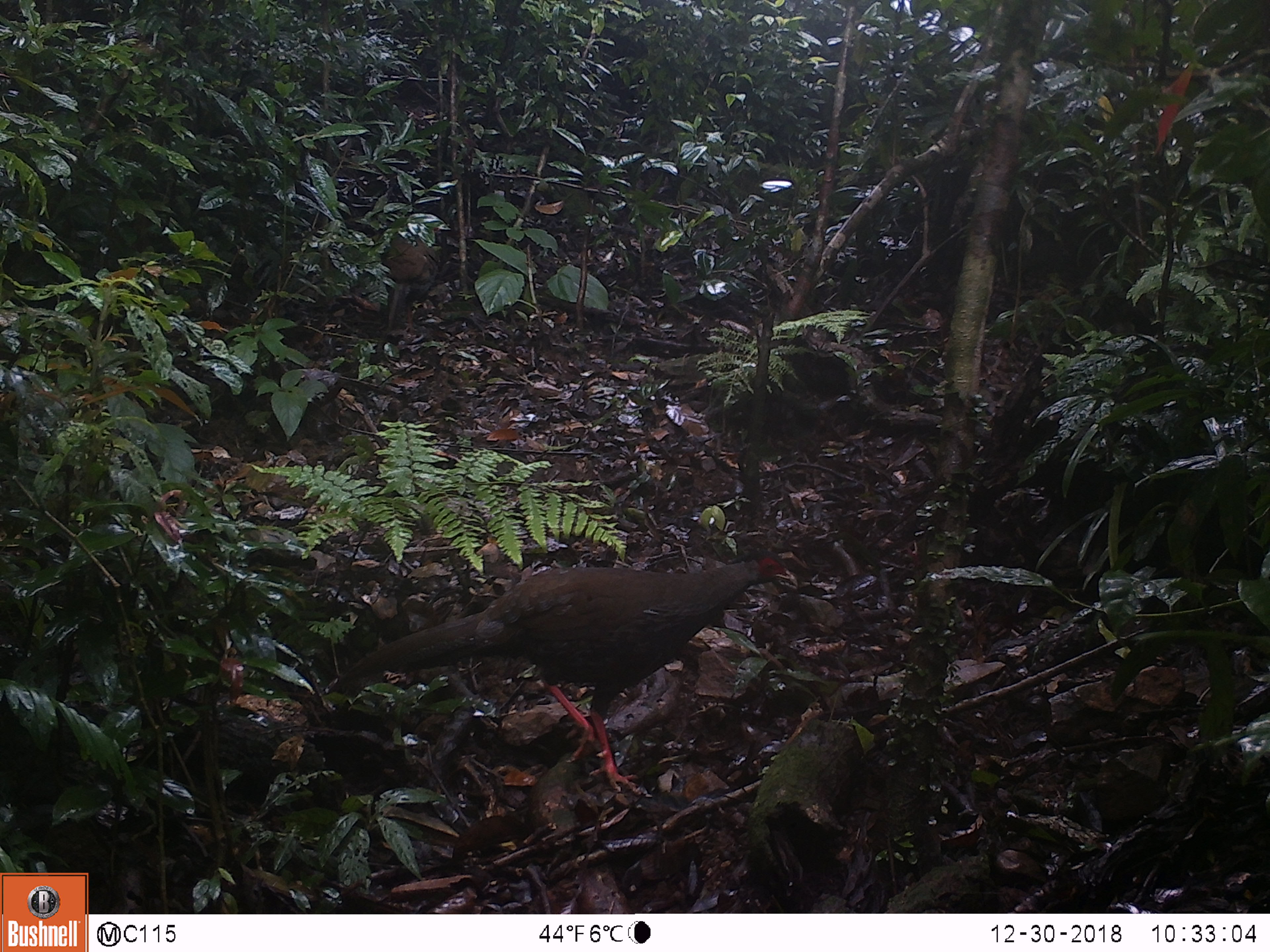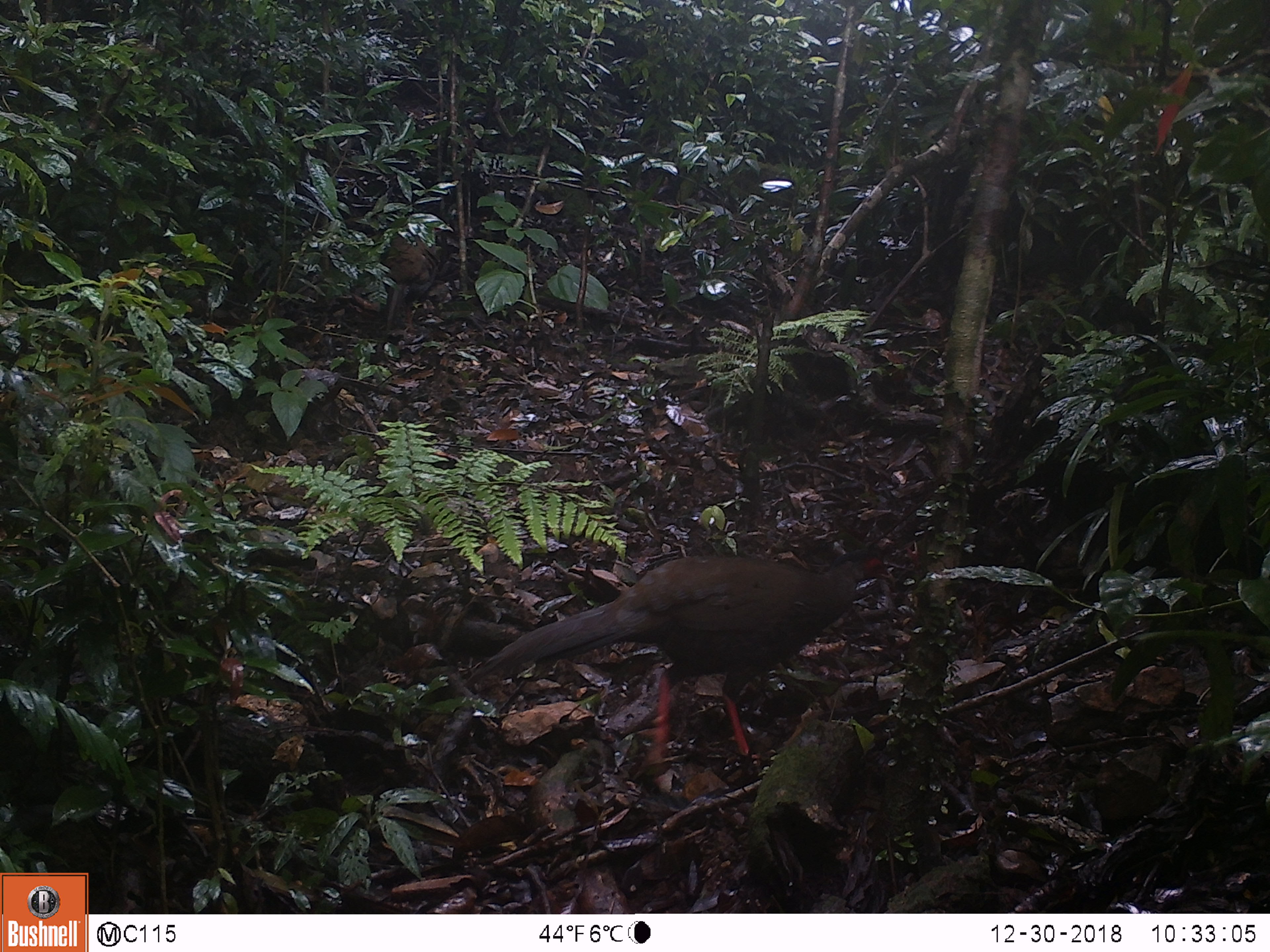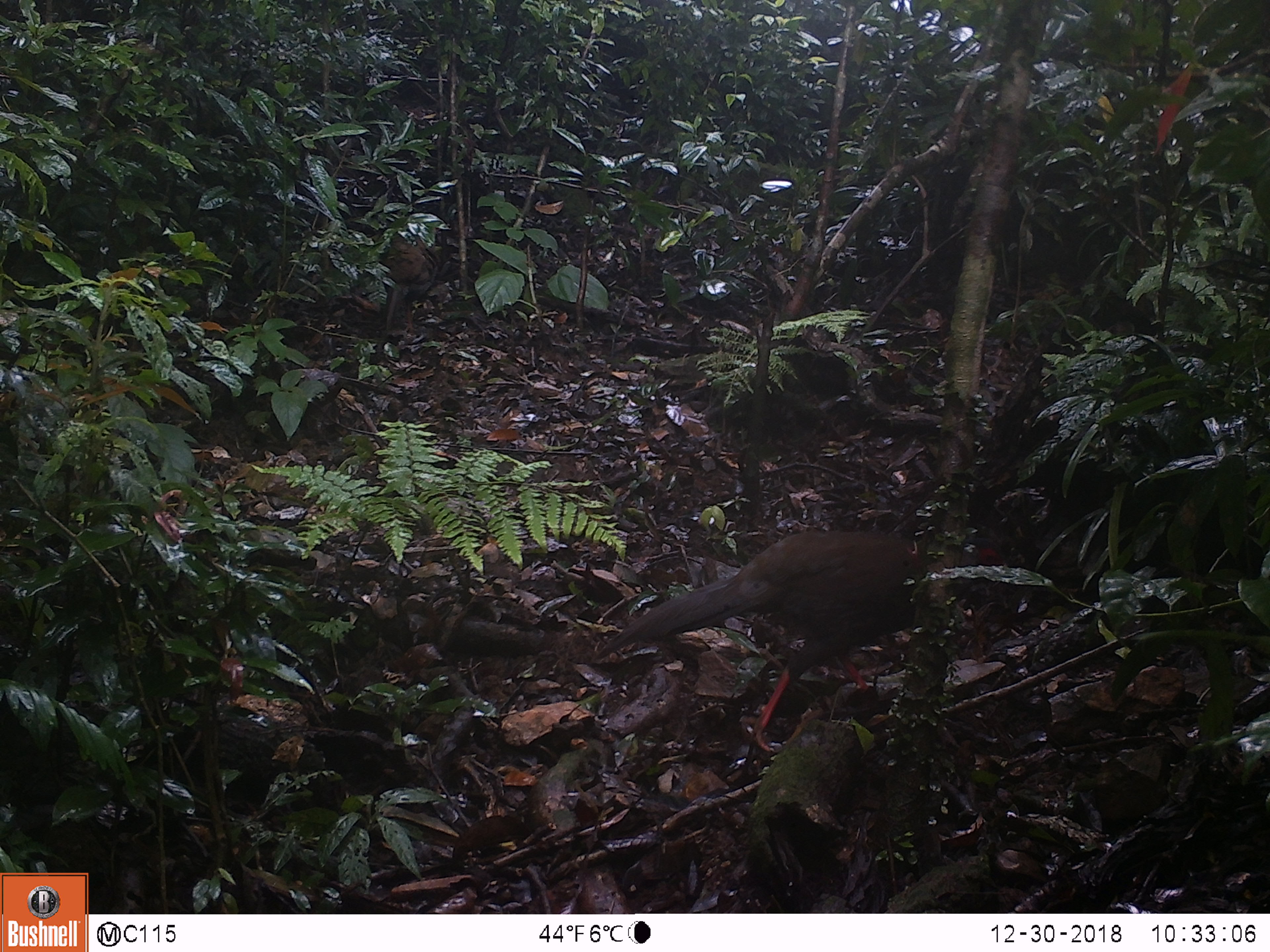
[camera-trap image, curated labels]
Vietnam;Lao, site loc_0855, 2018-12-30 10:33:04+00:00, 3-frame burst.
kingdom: Animalia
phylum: Chordata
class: Aves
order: Galliformes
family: Phasianidae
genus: Lophura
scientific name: Lophura nycthemera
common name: silver pheasant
Silver pheasant (Lophura nycthemera). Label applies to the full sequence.